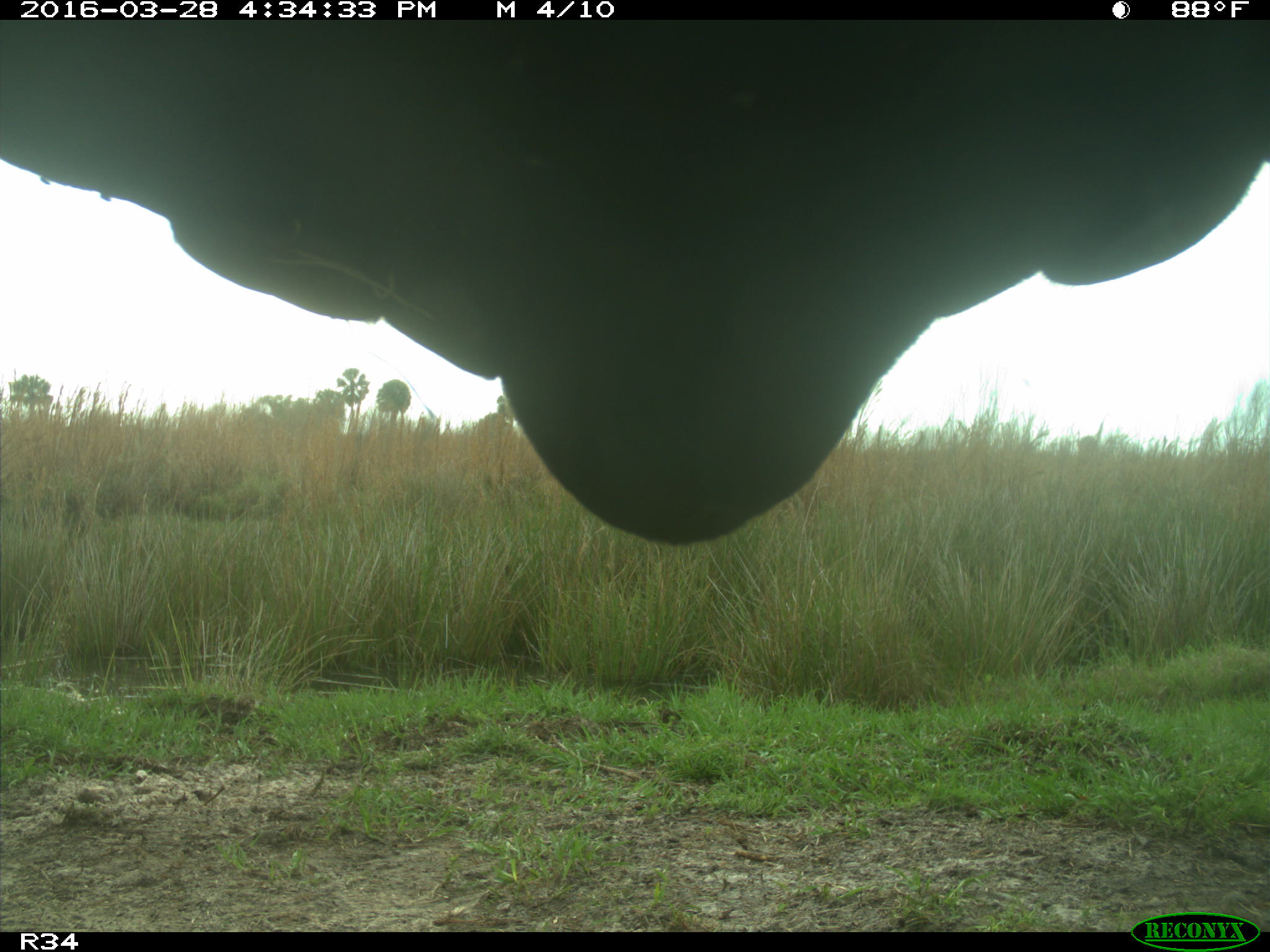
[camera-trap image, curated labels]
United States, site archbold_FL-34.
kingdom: Animalia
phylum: Chordata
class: Mammalia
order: Artiodactyla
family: Bovidae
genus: Bos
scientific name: Bos taurus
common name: domestic cow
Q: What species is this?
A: Bos taurus (domestic cow).